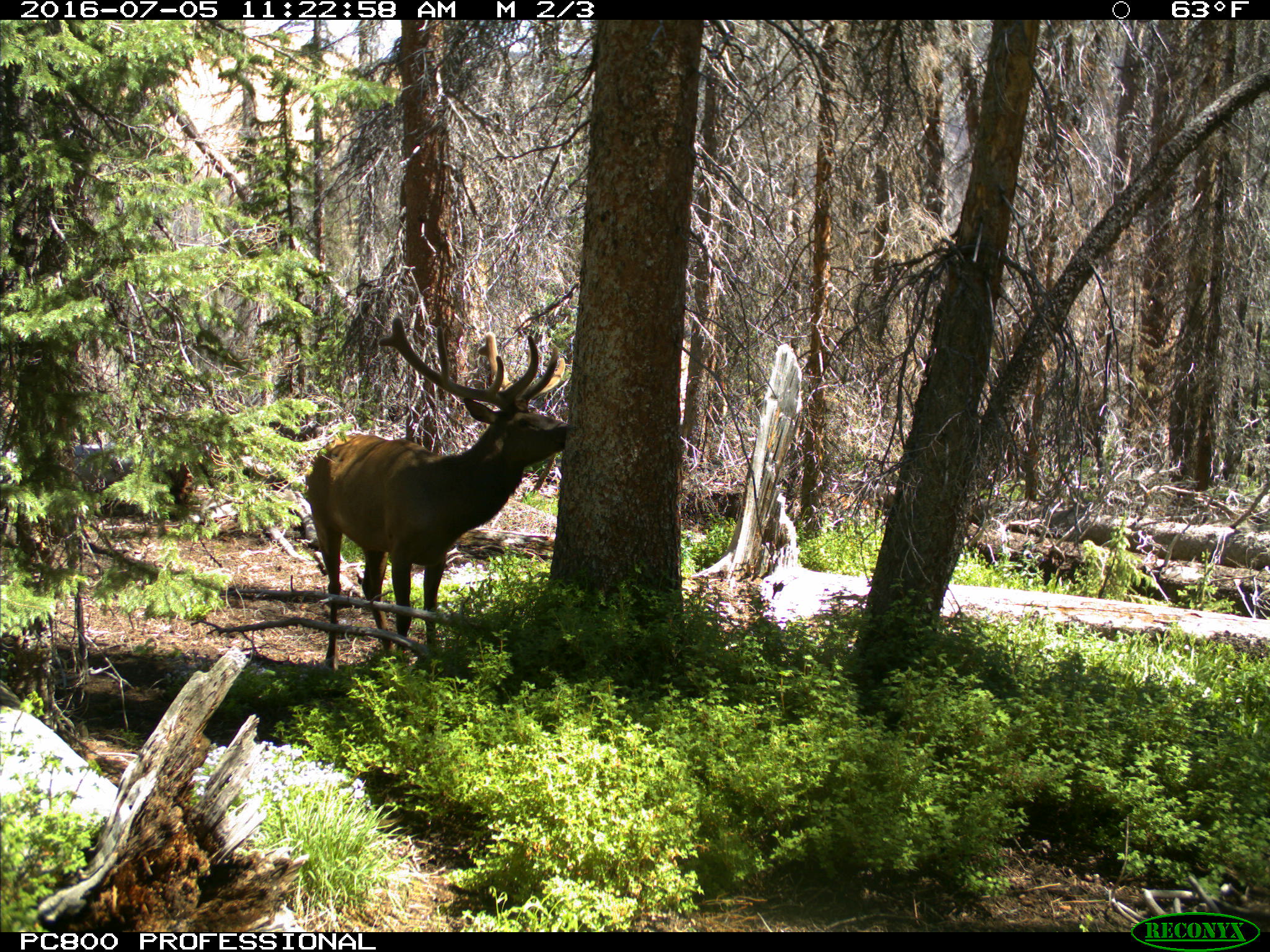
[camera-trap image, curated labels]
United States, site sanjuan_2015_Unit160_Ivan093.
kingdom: Animalia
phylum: Chordata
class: Mammalia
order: Artiodactyla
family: Cervidae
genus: Cervus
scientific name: Cervus elaphus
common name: red deer